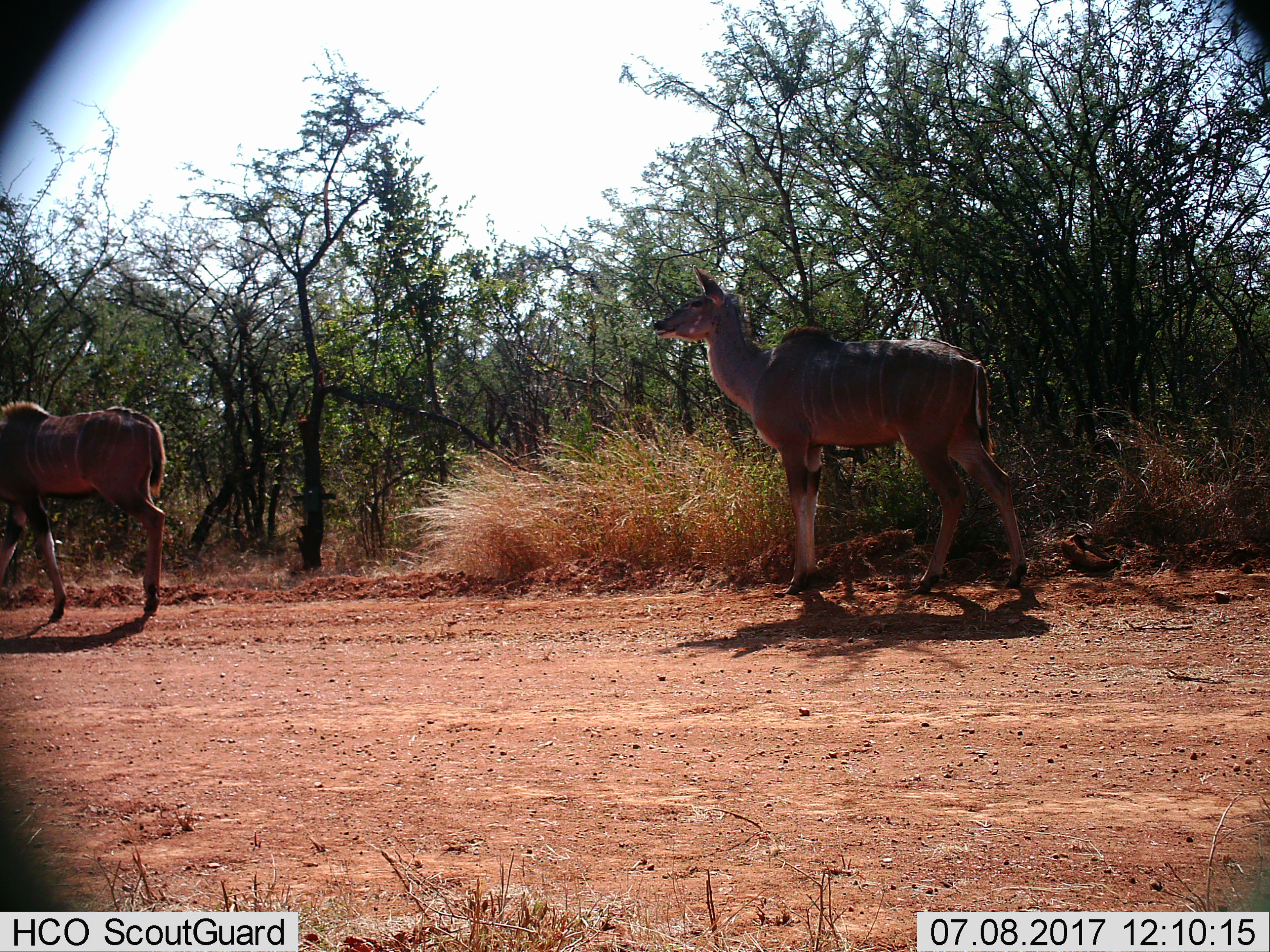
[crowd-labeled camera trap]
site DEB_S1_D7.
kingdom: Animalia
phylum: Chordata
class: Mammalia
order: Artiodactyla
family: Bovidae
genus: Tragelaphus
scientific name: Tragelaphus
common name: kudu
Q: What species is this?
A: Kudu (Tragelaphus).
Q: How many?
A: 2.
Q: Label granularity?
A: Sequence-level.